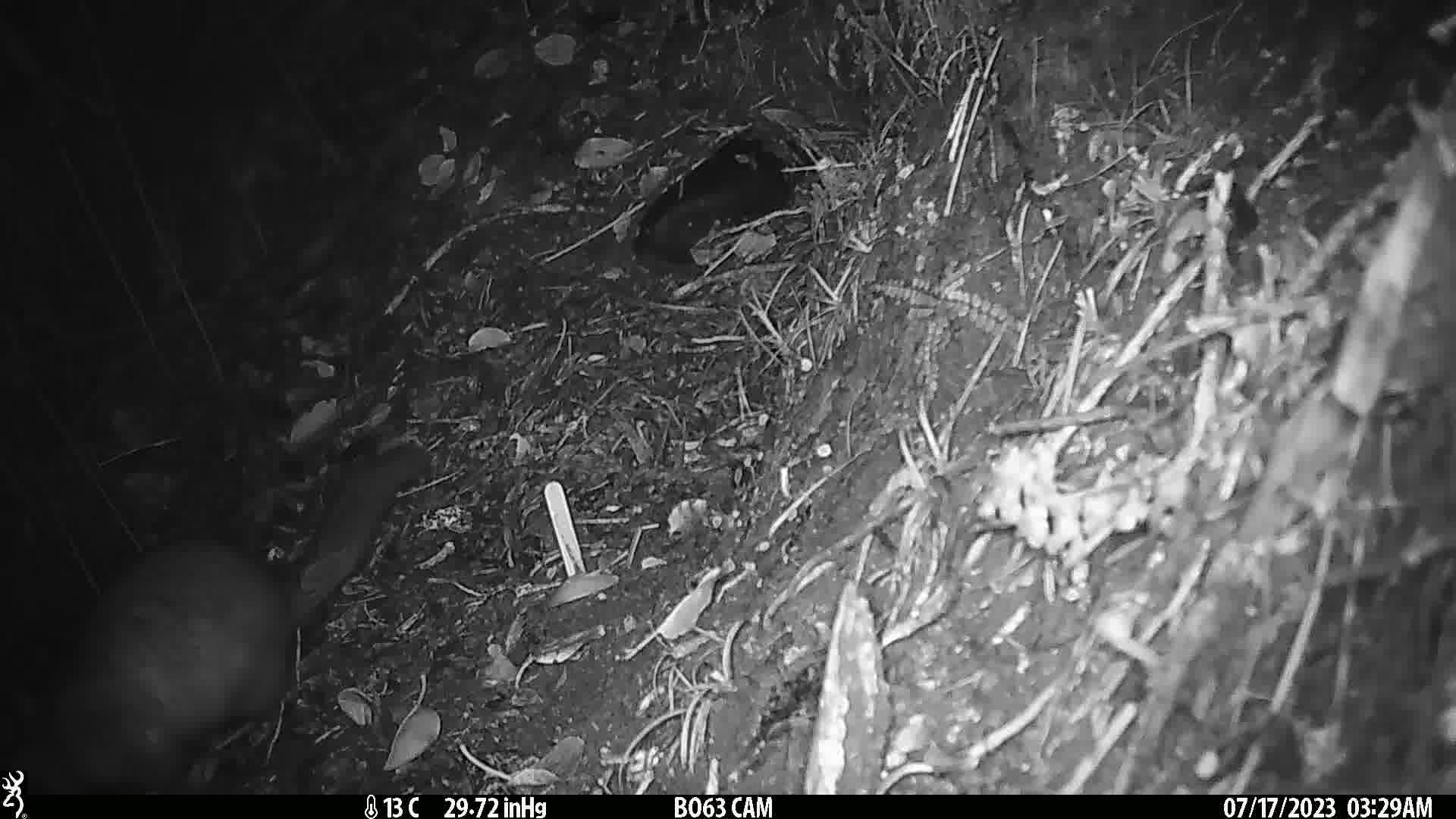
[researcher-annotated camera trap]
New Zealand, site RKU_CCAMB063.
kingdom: Animalia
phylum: Chordata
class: Mammalia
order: Diprotodontia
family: Phalangeridae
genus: Trichosurus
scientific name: Trichosurus vulpecula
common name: common brushtail possum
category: possum